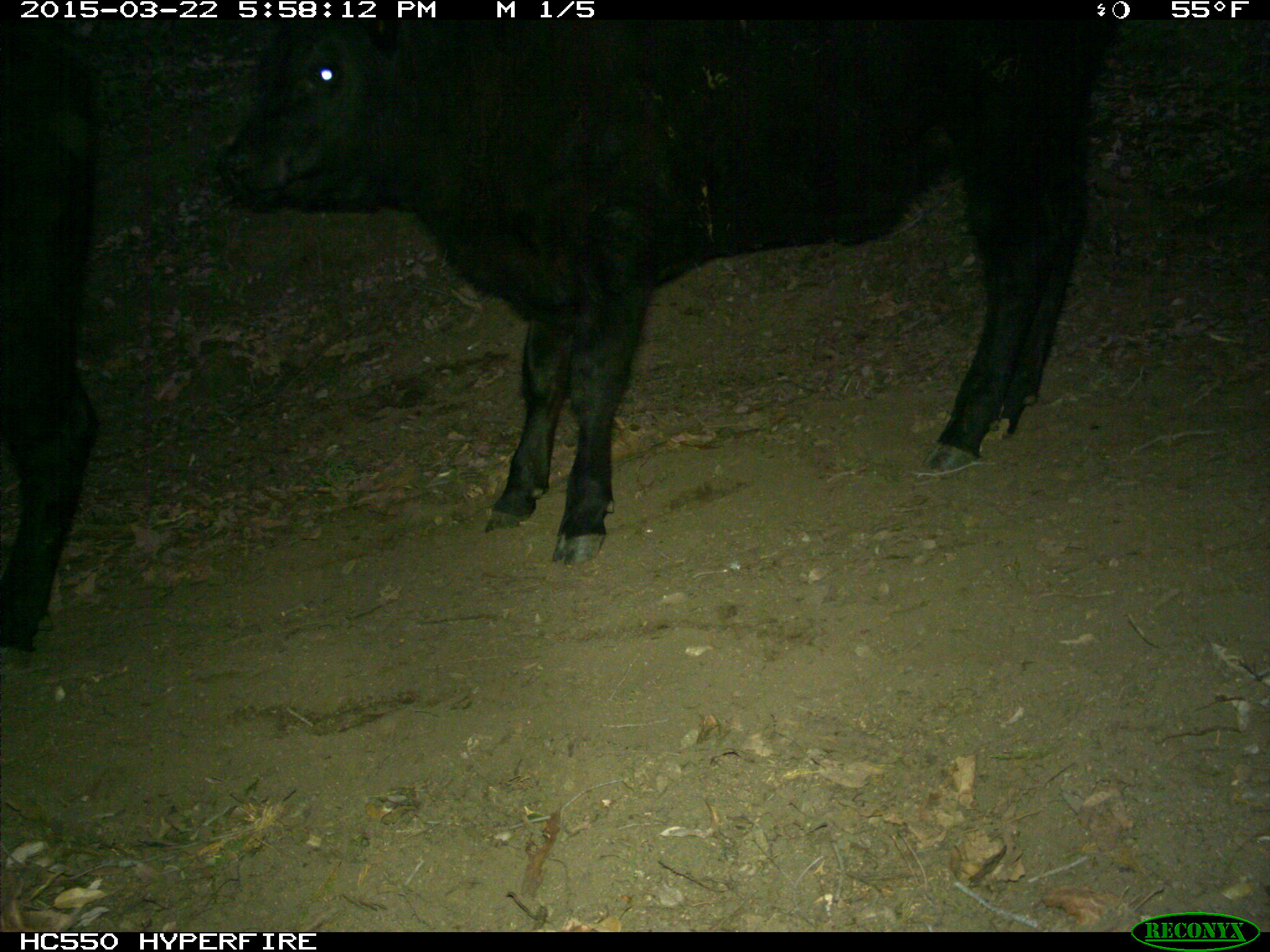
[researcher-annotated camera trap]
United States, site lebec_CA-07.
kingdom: Animalia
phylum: Chordata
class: Mammalia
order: Artiodactyla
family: Bovidae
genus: Bos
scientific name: Bos taurus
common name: domestic cow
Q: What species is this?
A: Bos taurus (domestic cow).